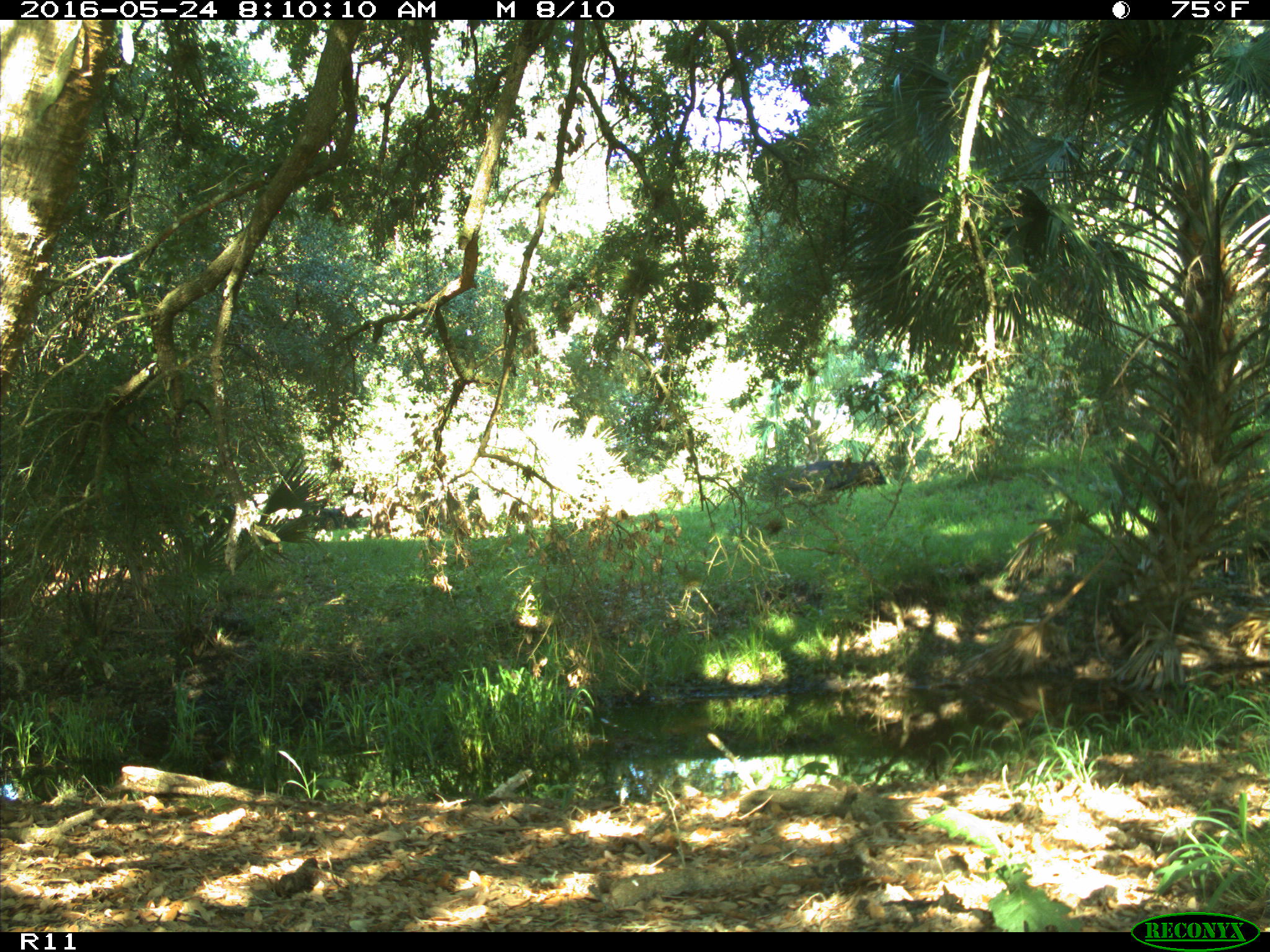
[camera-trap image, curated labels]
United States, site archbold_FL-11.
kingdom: Animalia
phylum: Chordata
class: Mammalia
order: Artiodactyla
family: Bovidae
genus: Bos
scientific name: Bos taurus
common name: domestic cow